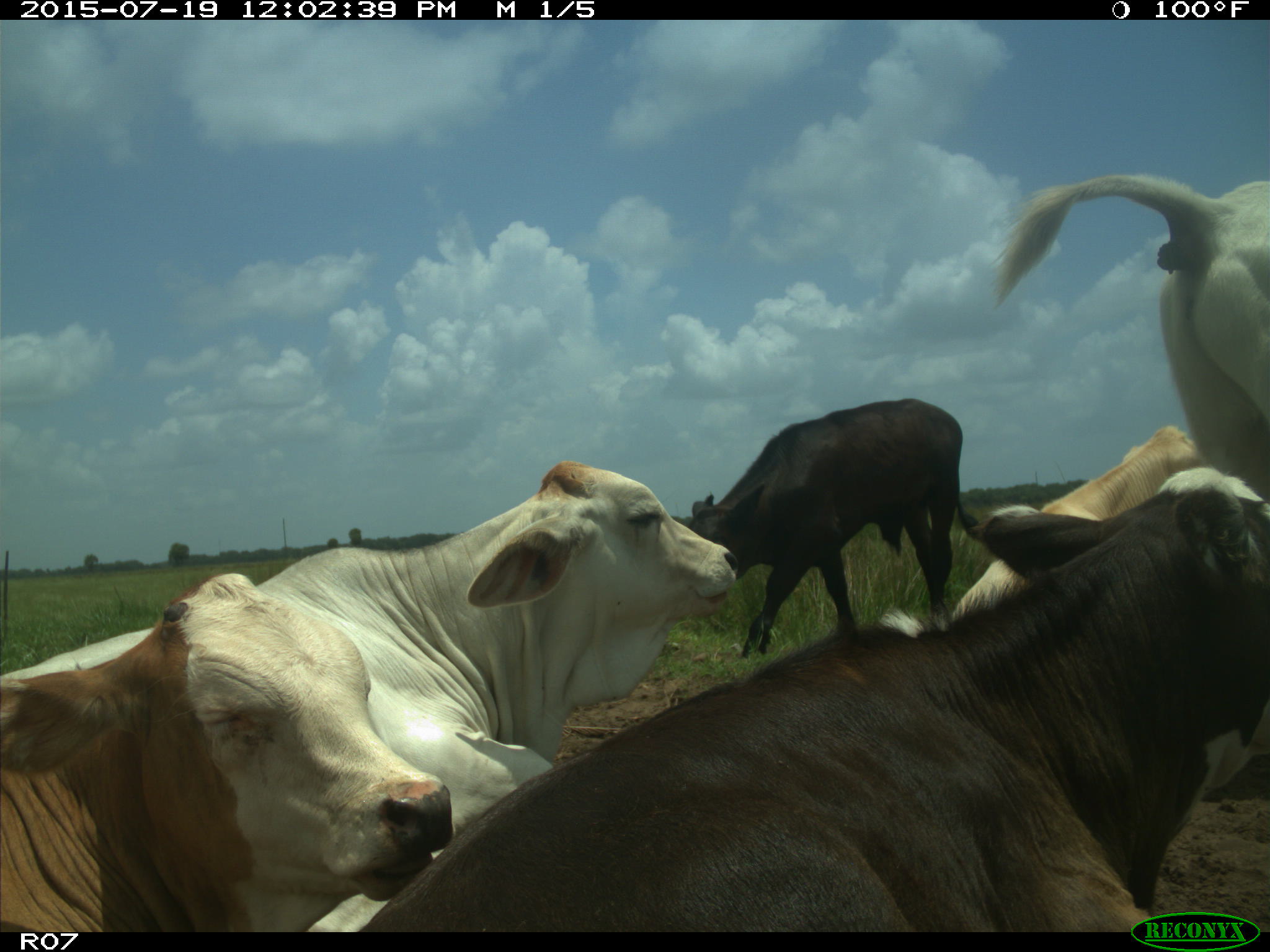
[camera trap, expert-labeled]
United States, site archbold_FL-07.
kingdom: Animalia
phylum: Chordata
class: Mammalia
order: Artiodactyla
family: Bovidae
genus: Bos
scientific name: Bos taurus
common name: domestic cow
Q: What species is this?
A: Bos taurus (domestic cow).